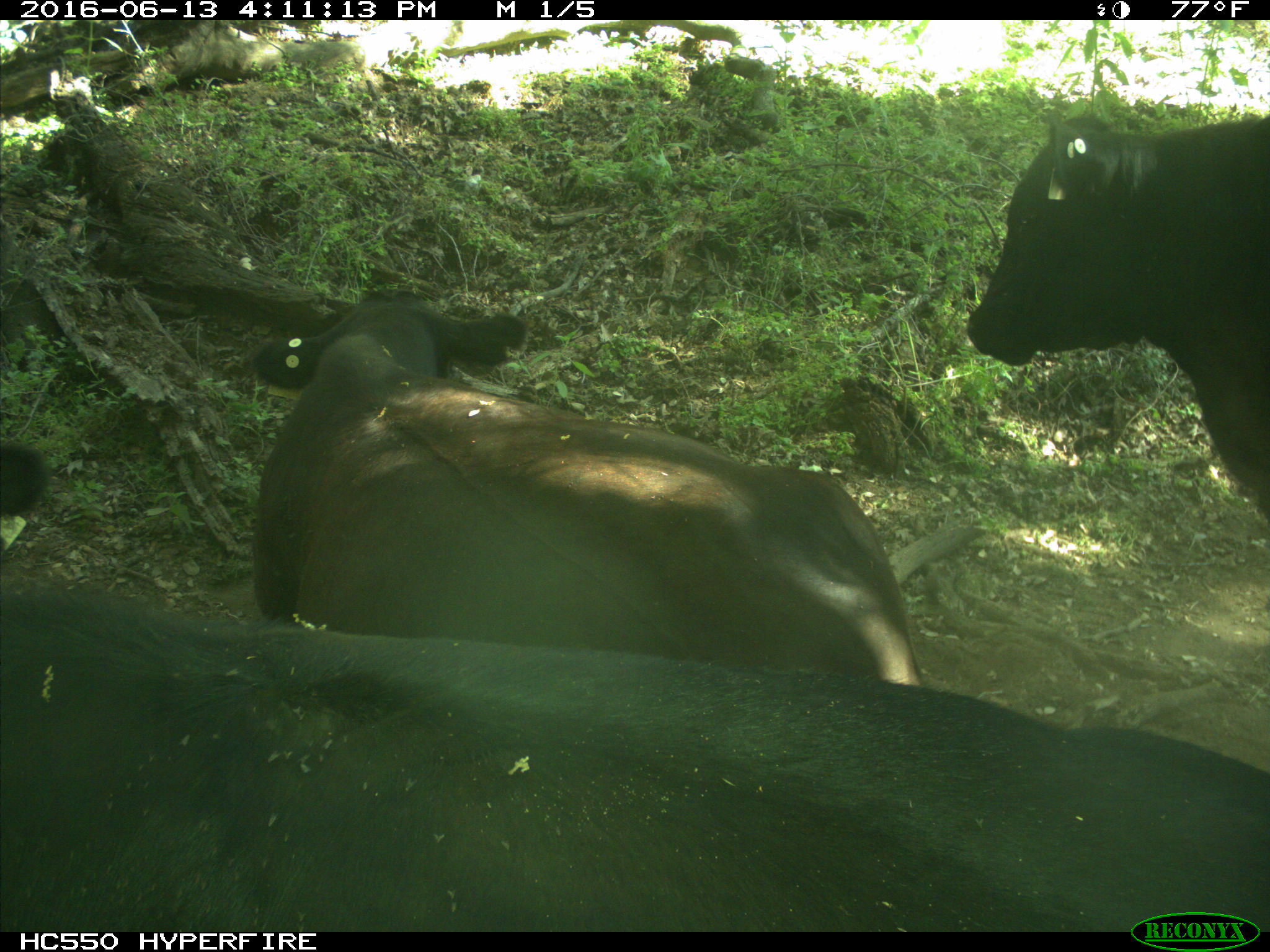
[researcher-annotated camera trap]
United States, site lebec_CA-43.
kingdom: Animalia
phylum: Chordata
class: Mammalia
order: Artiodactyla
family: Bovidae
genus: Bos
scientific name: Bos taurus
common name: domestic cow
Bos taurus (domestic cow).